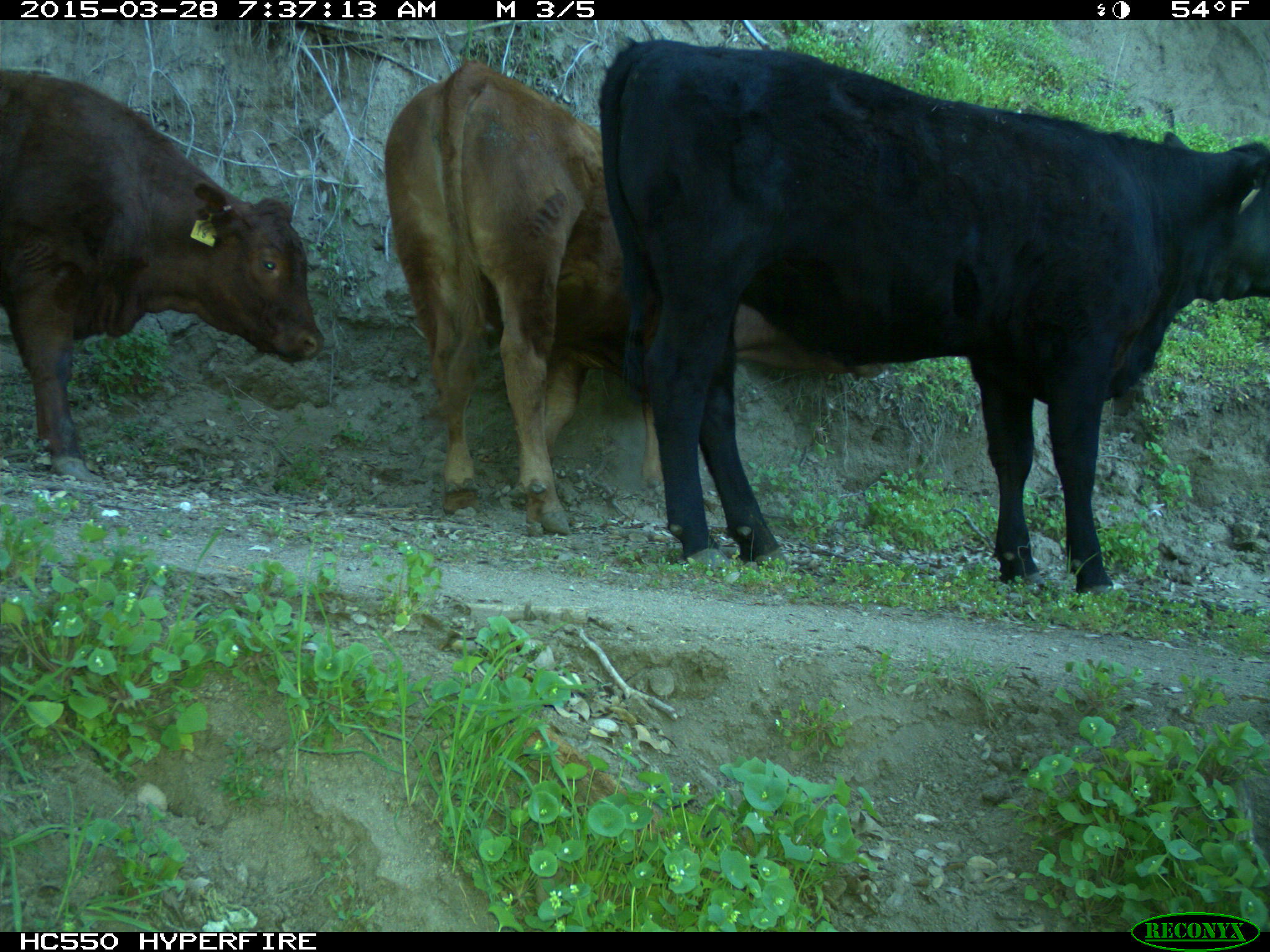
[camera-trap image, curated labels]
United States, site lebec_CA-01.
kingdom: Animalia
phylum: Chordata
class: Mammalia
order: Artiodactyla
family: Bovidae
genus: Bos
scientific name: Bos taurus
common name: domestic cow